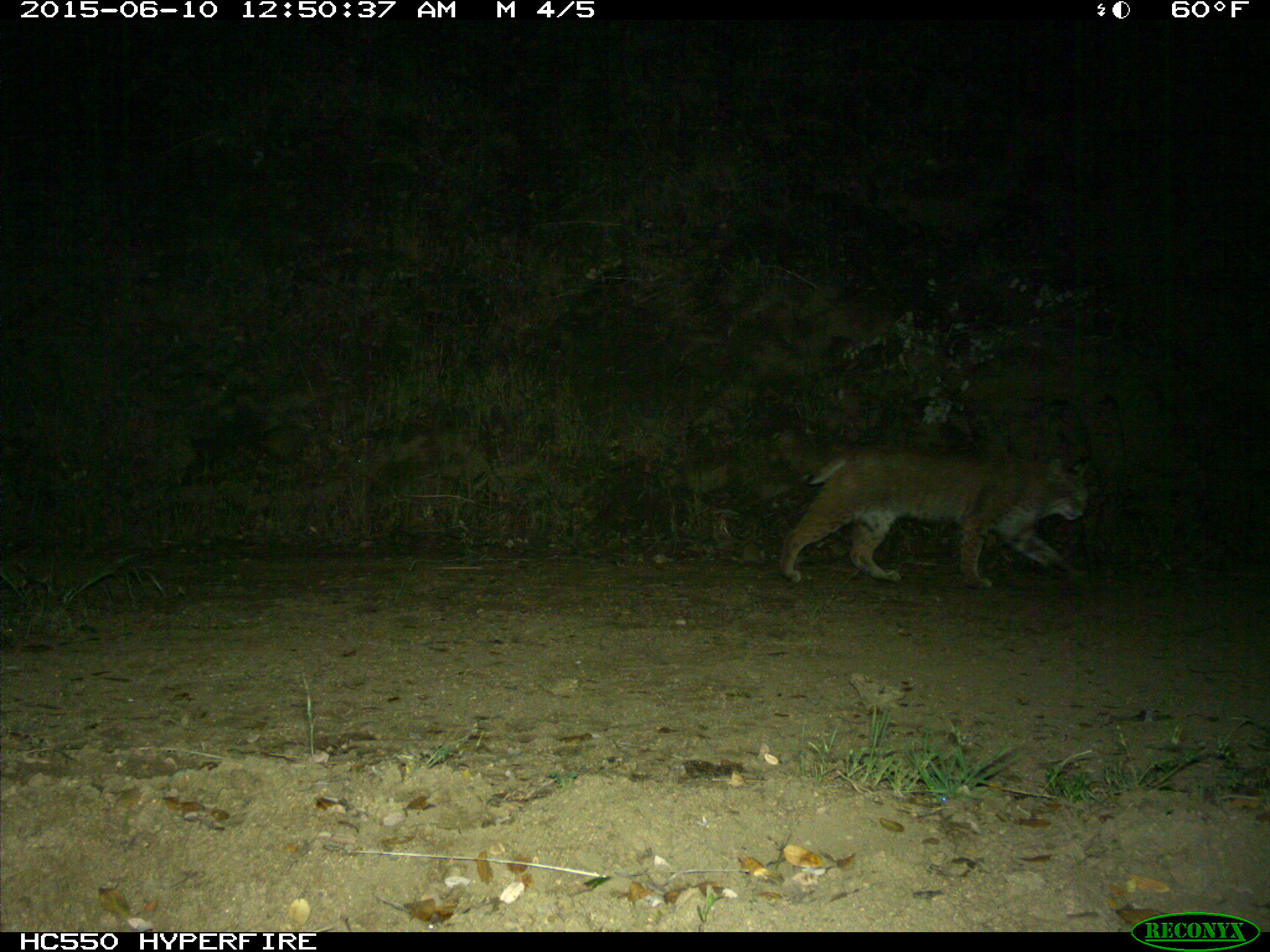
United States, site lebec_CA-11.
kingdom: Animalia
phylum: Chordata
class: Mammalia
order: Carnivora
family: Felidae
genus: Lynx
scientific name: Lynx rufus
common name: bobcat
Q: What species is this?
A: Lynx rufus (bobcat).